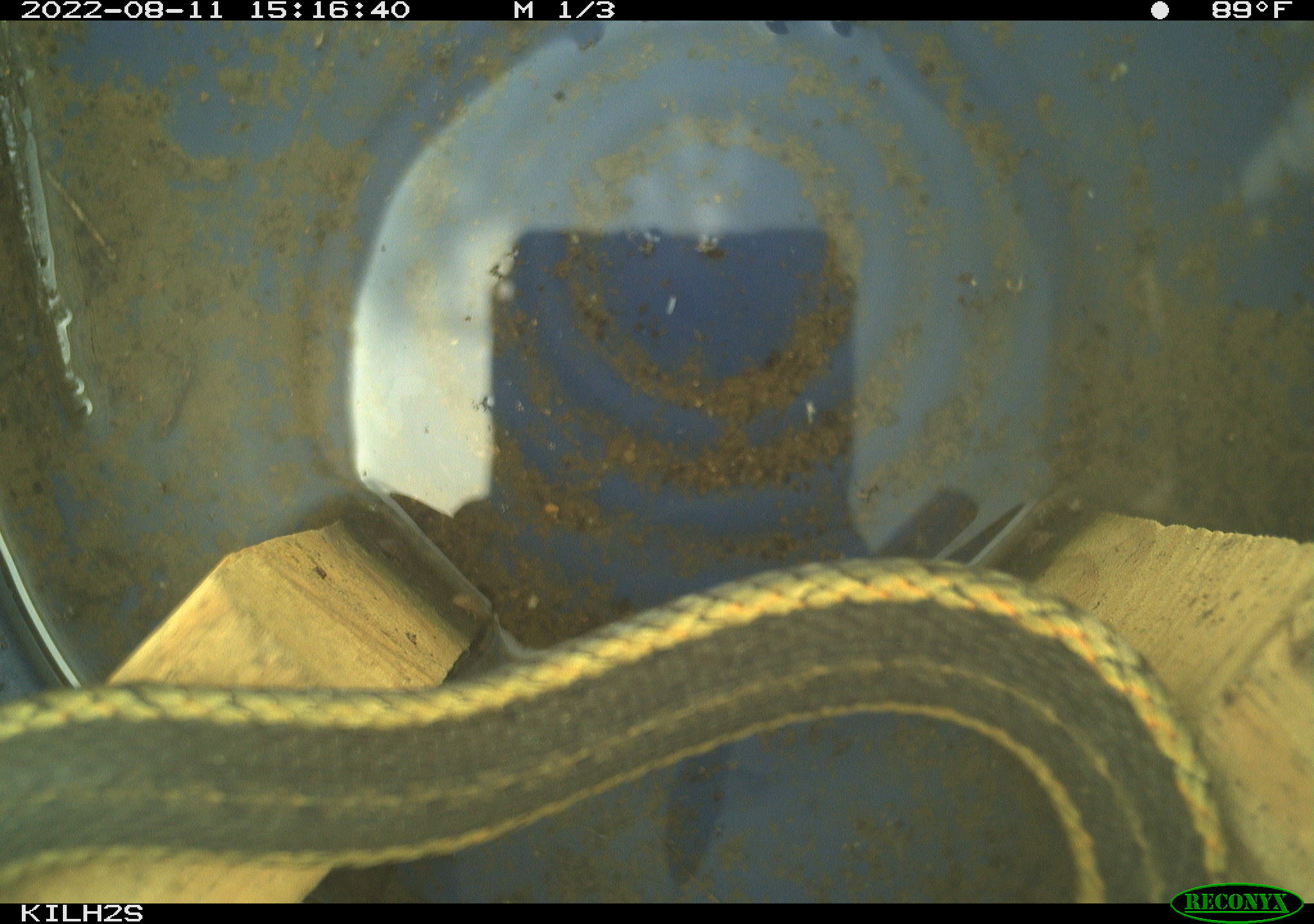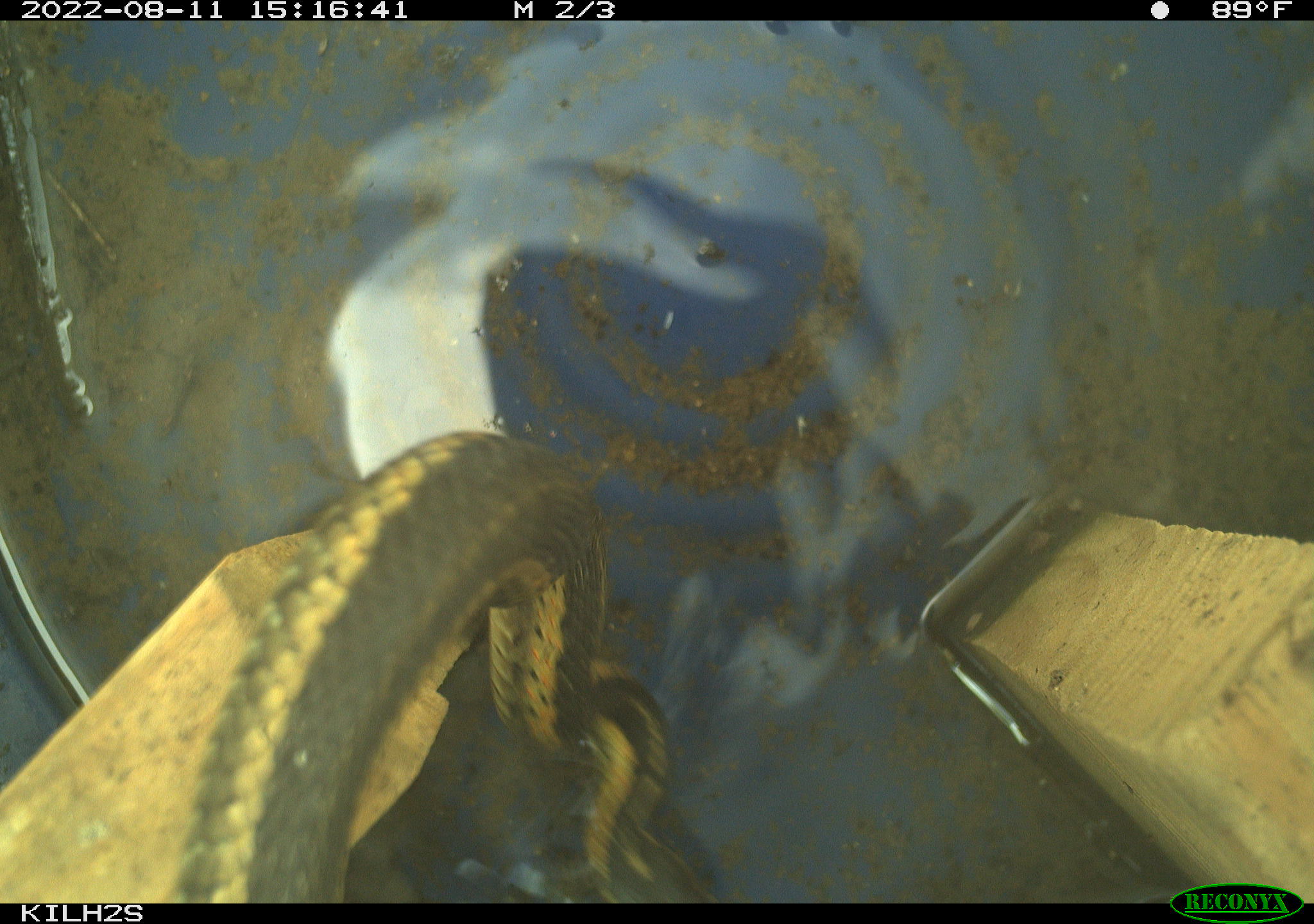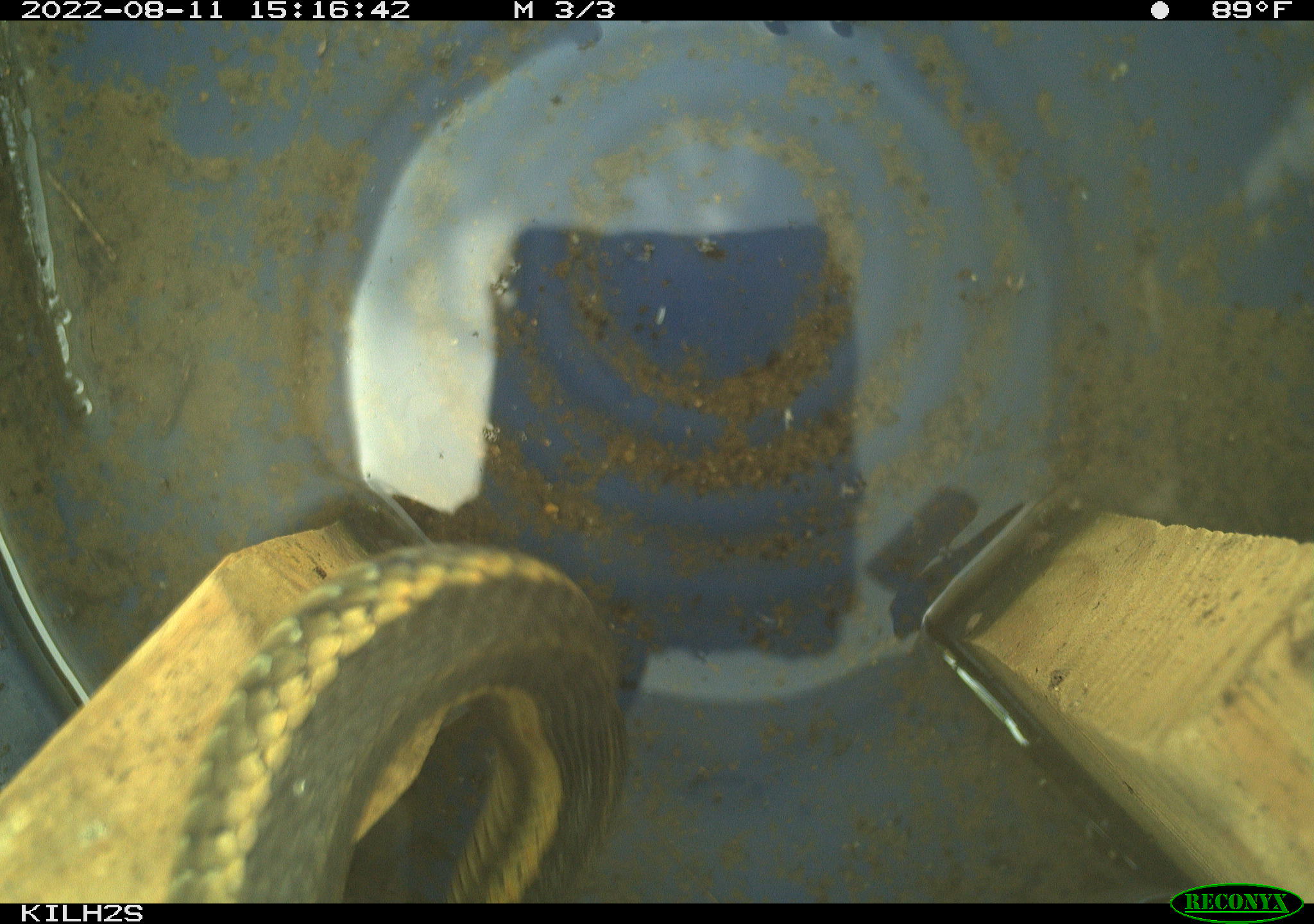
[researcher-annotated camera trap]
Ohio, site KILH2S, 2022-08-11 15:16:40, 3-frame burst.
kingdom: Animalia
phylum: Chordata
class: Reptilia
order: Squamata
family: Colubridae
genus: Thamnophis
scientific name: Thamnophis sirtalis sirtalis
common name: eastern gartersnake